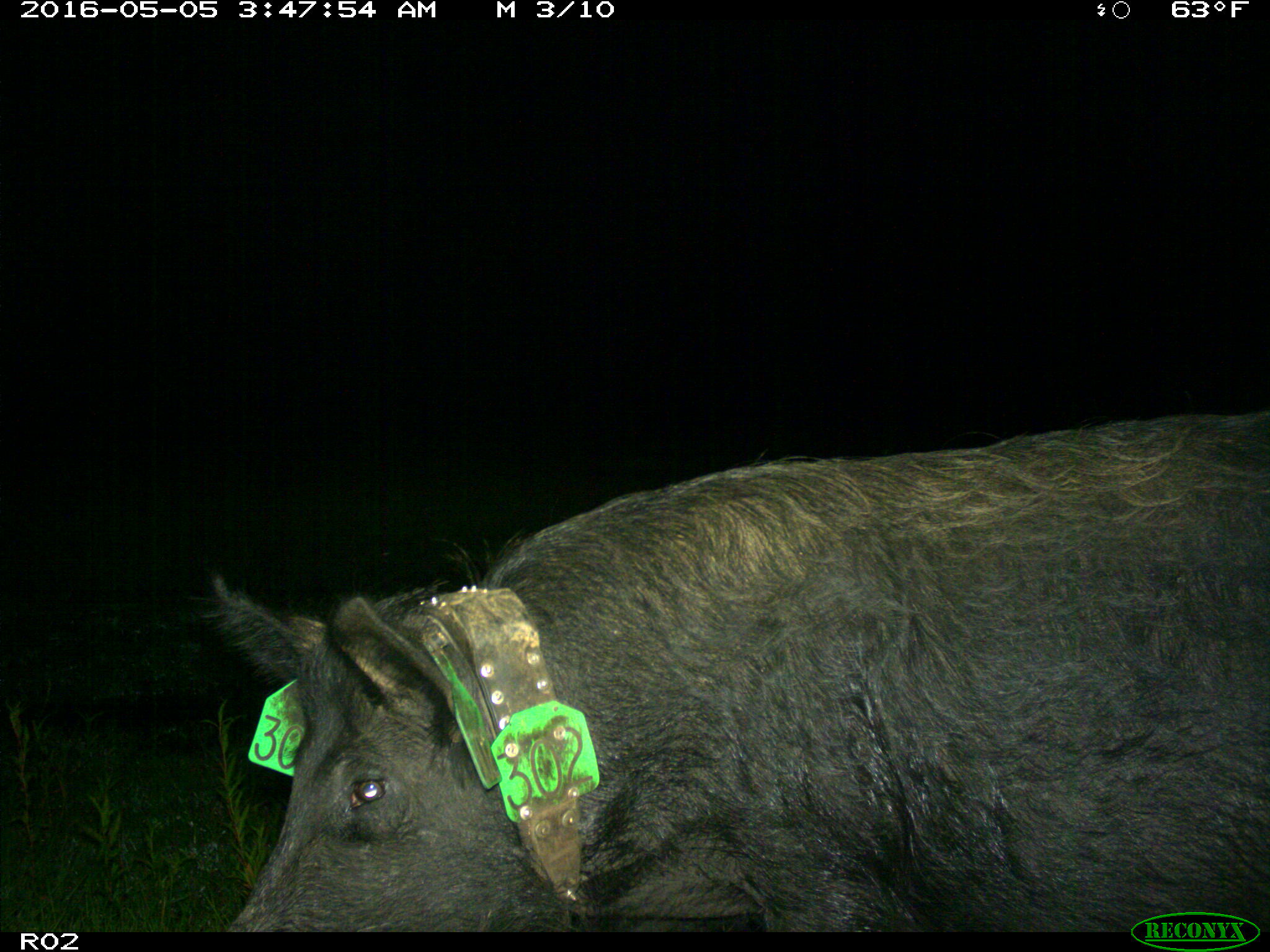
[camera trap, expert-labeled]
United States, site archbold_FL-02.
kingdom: Animalia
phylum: Chordata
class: Mammalia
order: Artiodactyla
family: Suidae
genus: Sus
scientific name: Sus scrofa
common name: wild boar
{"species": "Sus scrofa (wild boar)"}